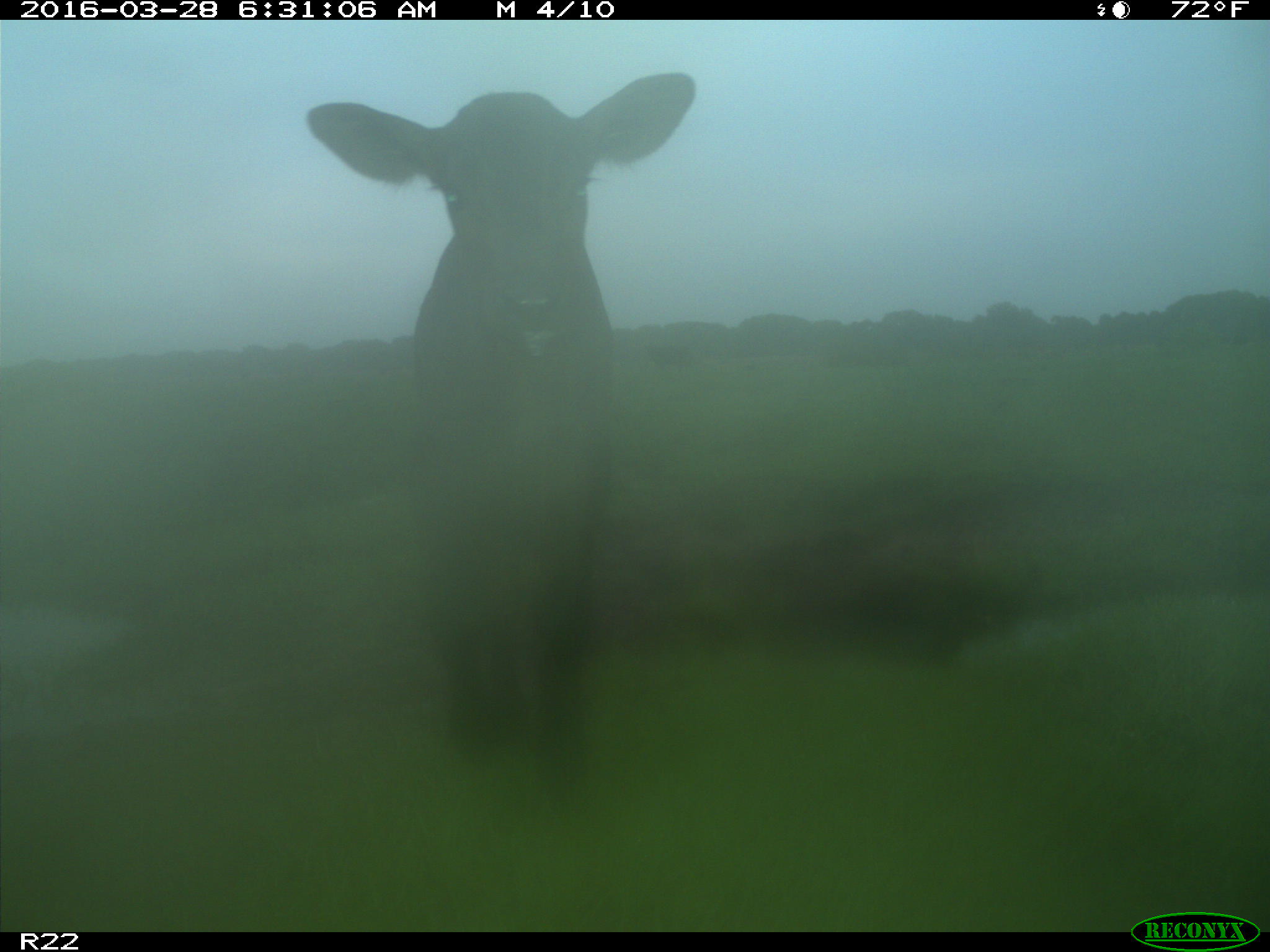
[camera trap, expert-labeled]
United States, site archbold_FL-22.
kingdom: Animalia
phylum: Chordata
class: Mammalia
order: Artiodactyla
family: Bovidae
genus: Bos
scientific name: Bos taurus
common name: domestic cow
Bos taurus (domestic cow).